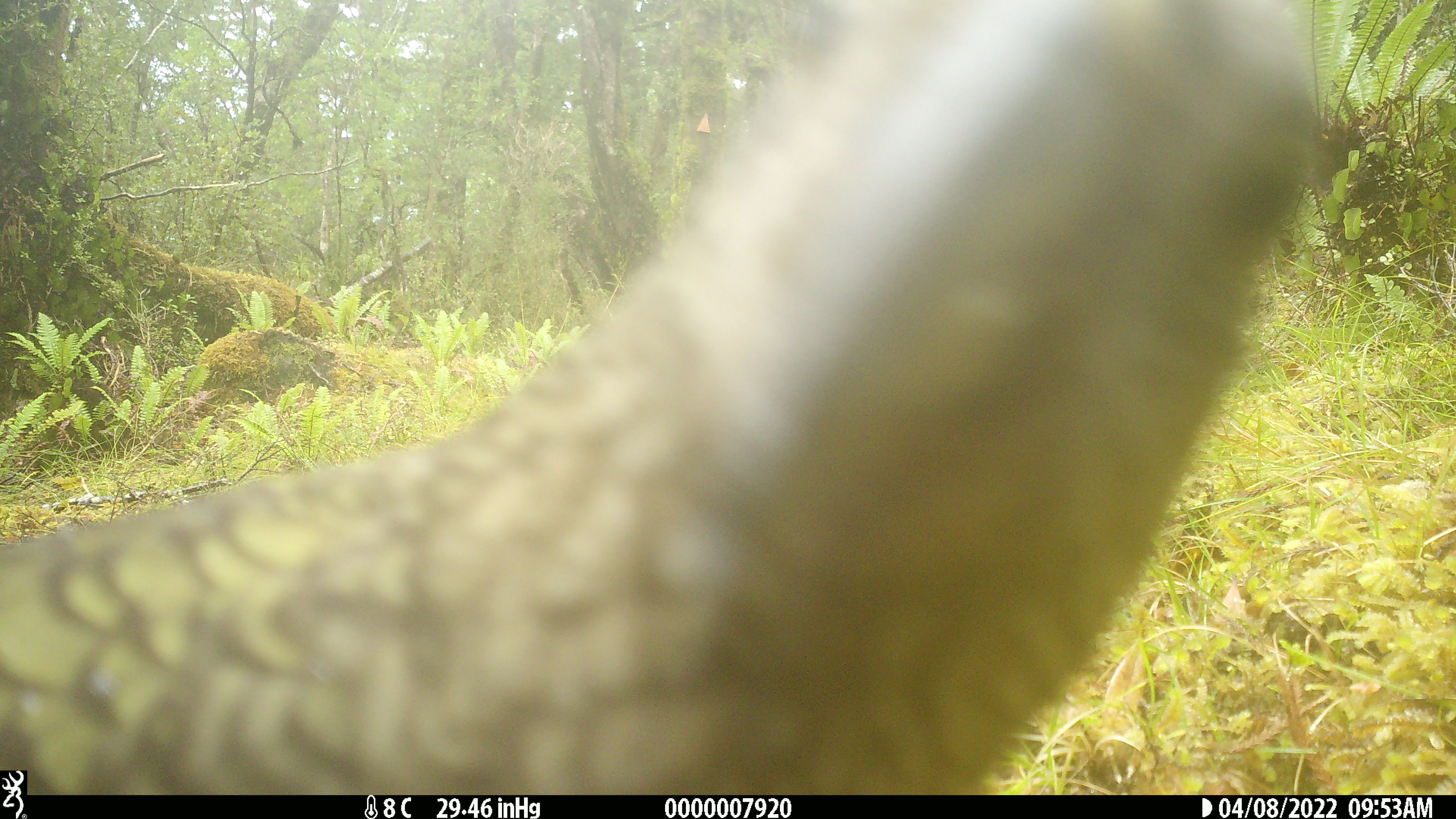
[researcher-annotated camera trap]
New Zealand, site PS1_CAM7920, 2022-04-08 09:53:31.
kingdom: Animalia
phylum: Chordata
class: Aves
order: Psittaciformes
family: Strigopidae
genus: Nestor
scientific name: Nestor notabilis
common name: kea